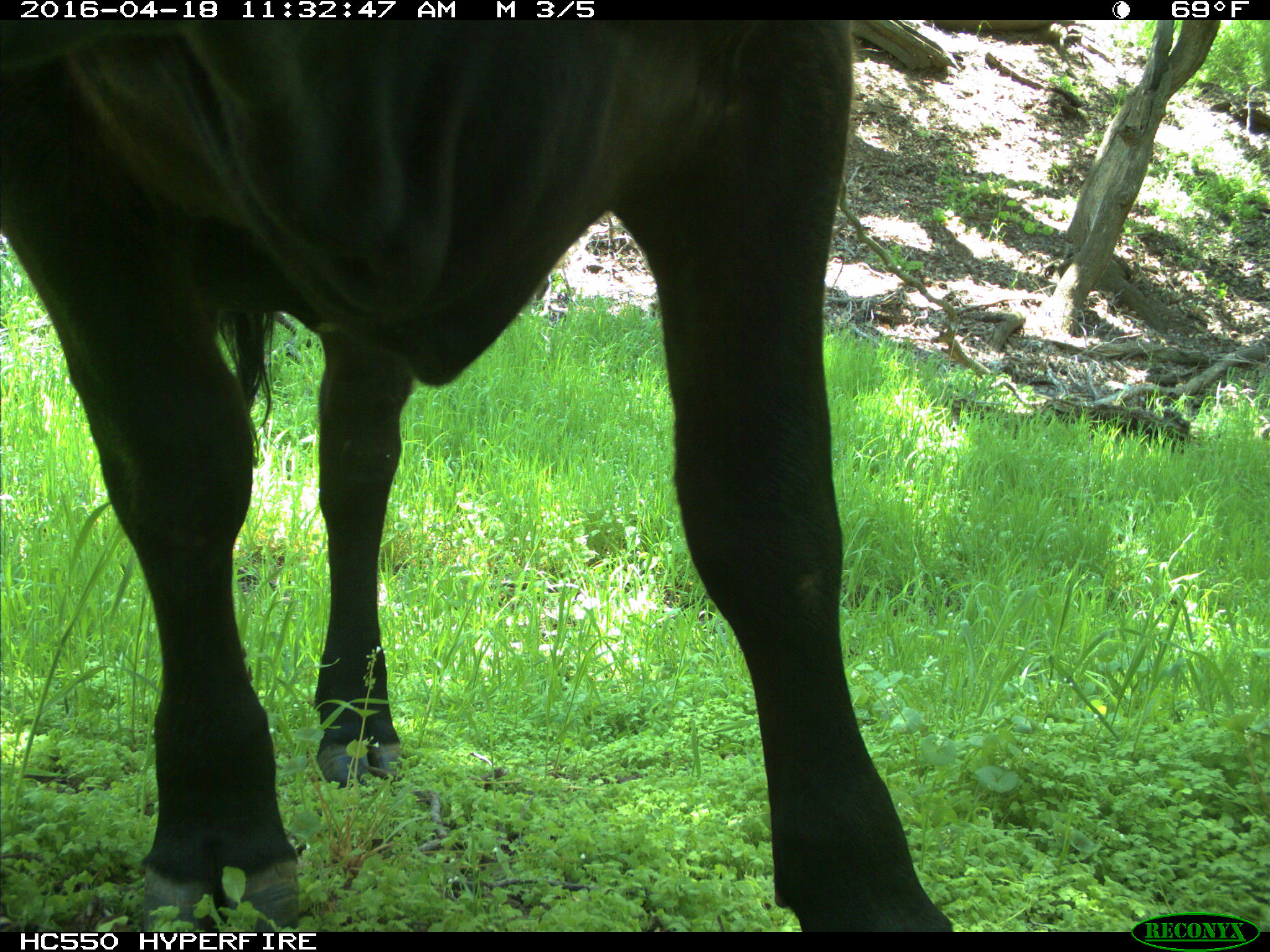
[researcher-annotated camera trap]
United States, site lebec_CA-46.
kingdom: Animalia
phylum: Chordata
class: Mammalia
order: Artiodactyla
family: Bovidae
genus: Bos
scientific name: Bos taurus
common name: domestic cow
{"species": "Bos taurus (domestic cow)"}